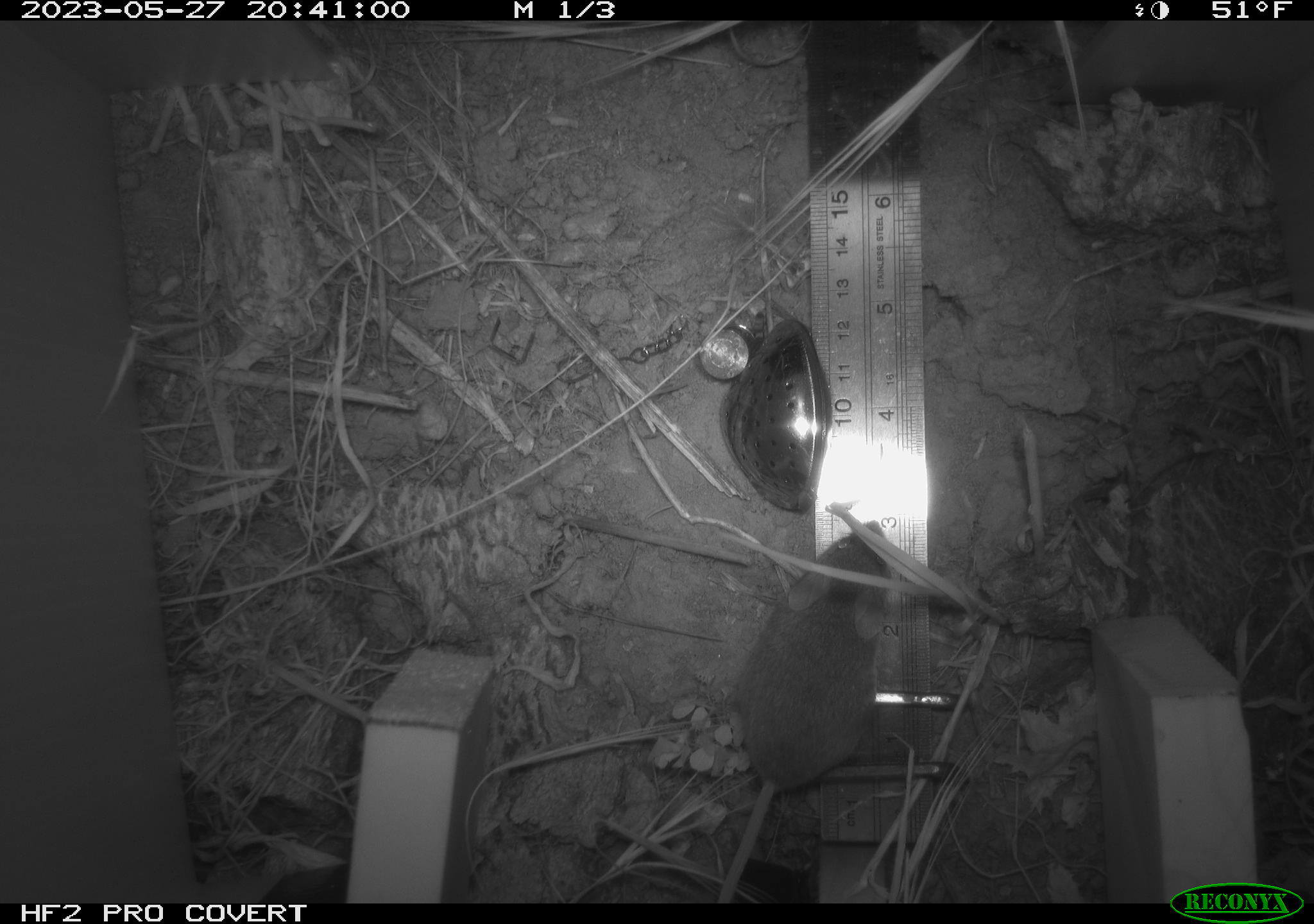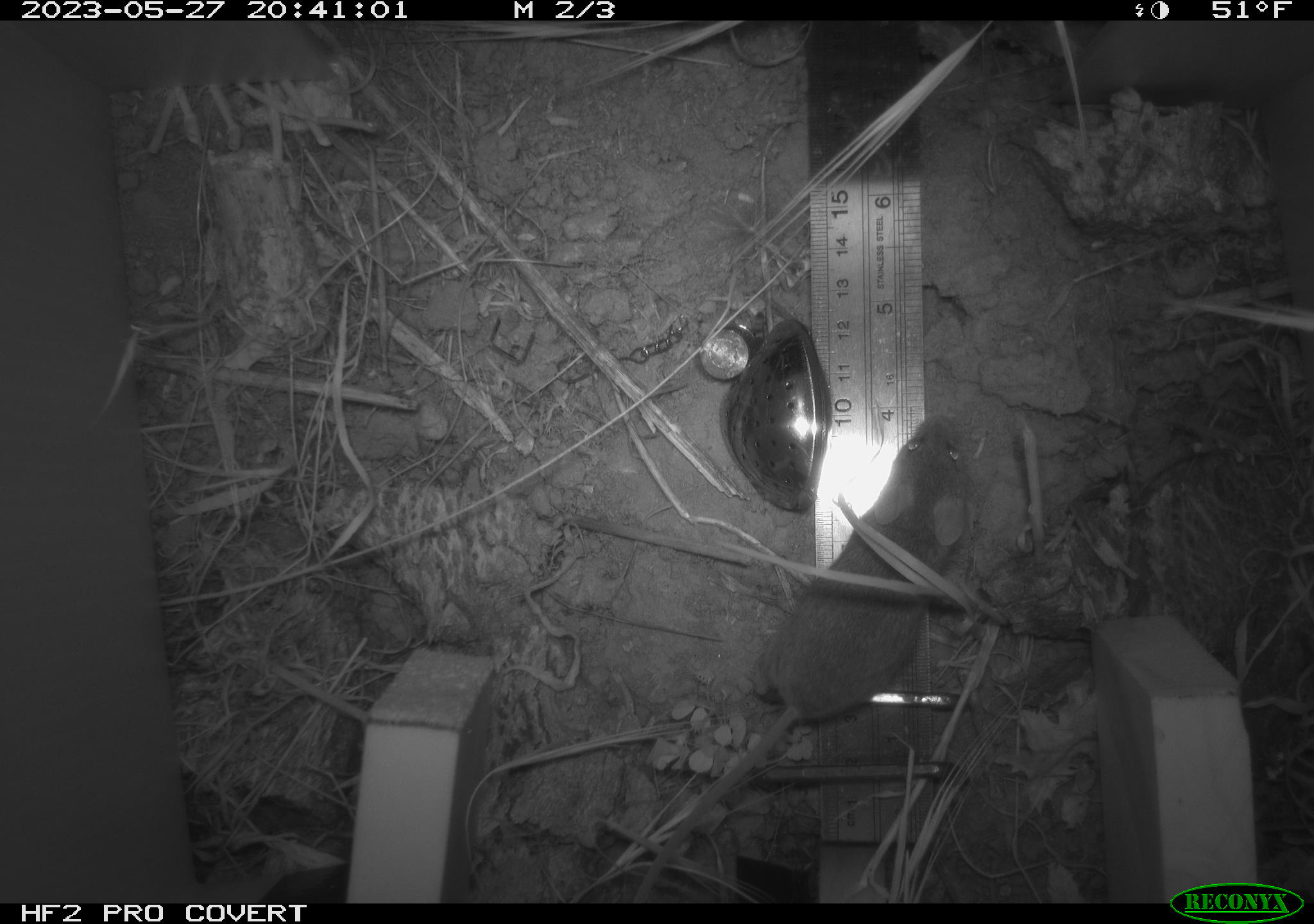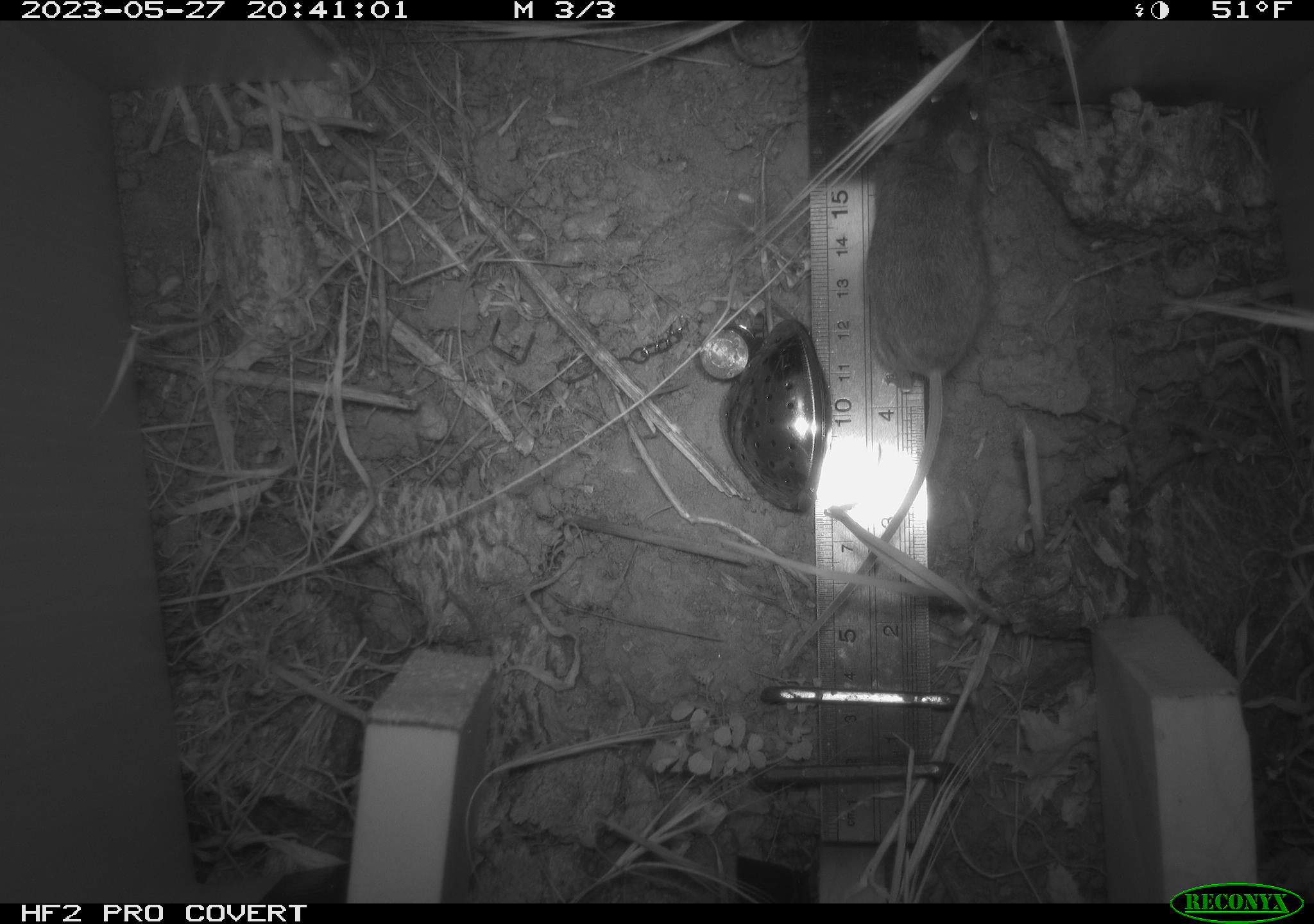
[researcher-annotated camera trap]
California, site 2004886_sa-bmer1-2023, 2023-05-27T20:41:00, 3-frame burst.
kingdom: Animalia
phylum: Chordata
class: Mammalia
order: Rodentia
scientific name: Rodentia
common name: mouse species